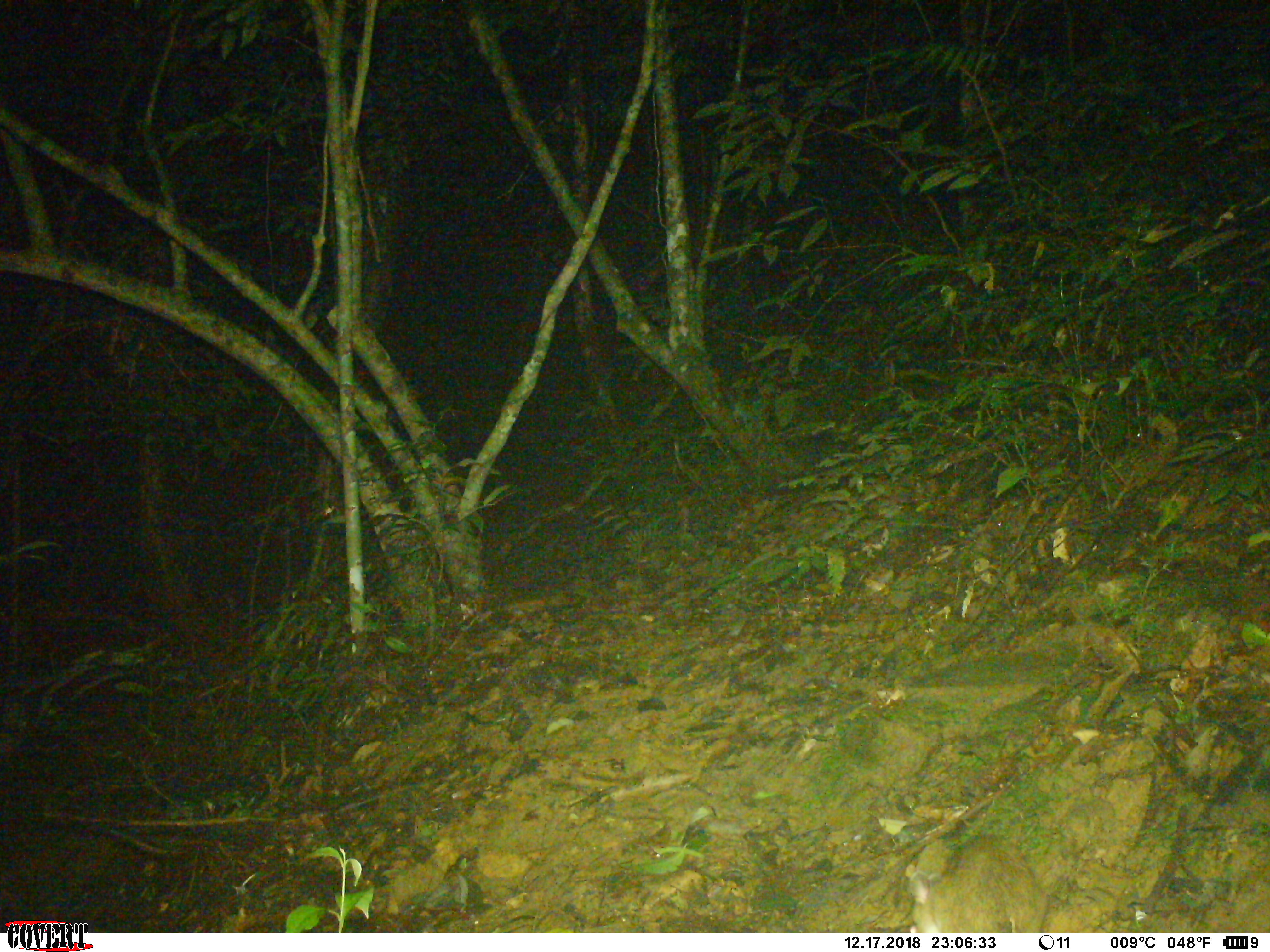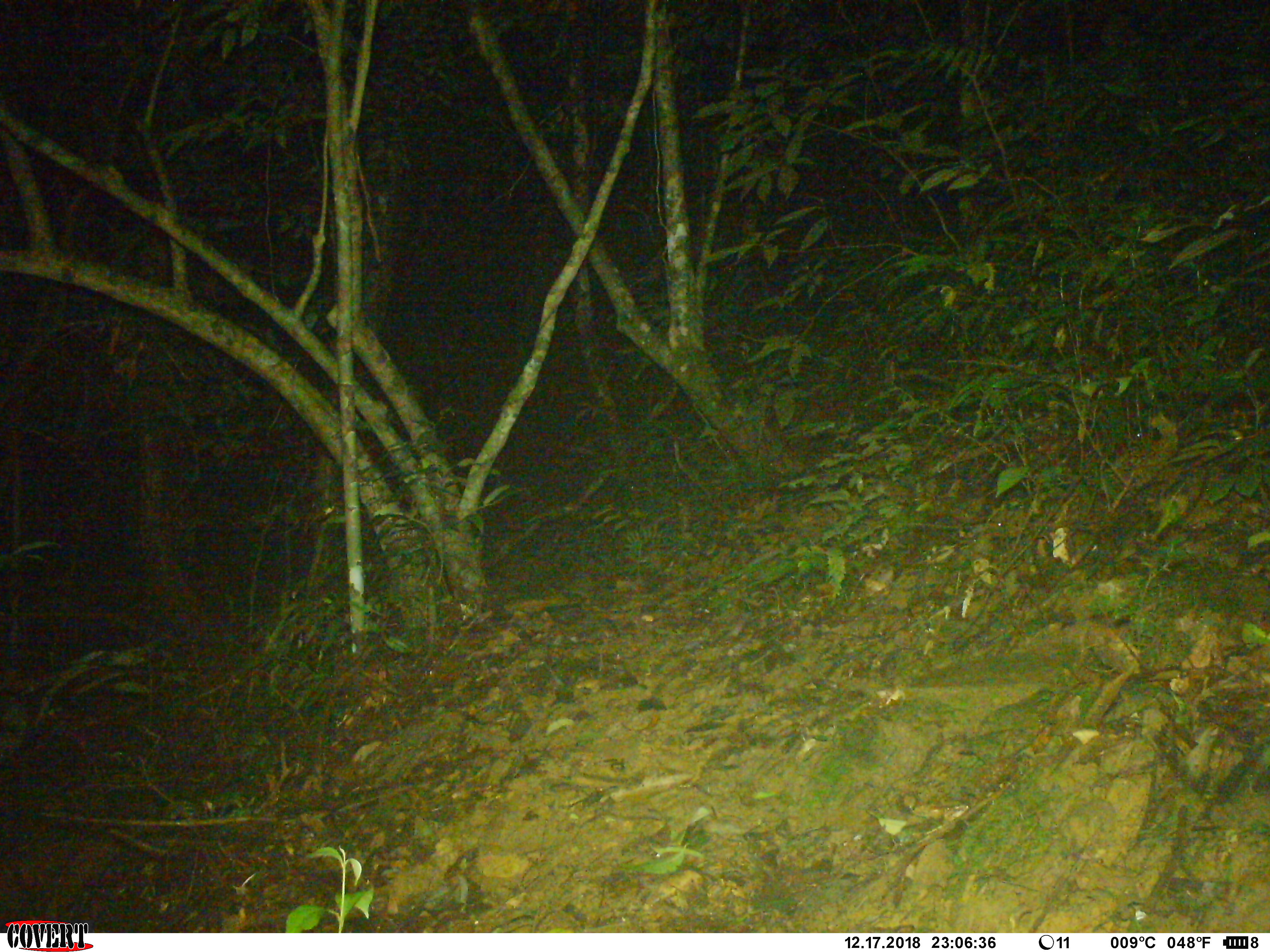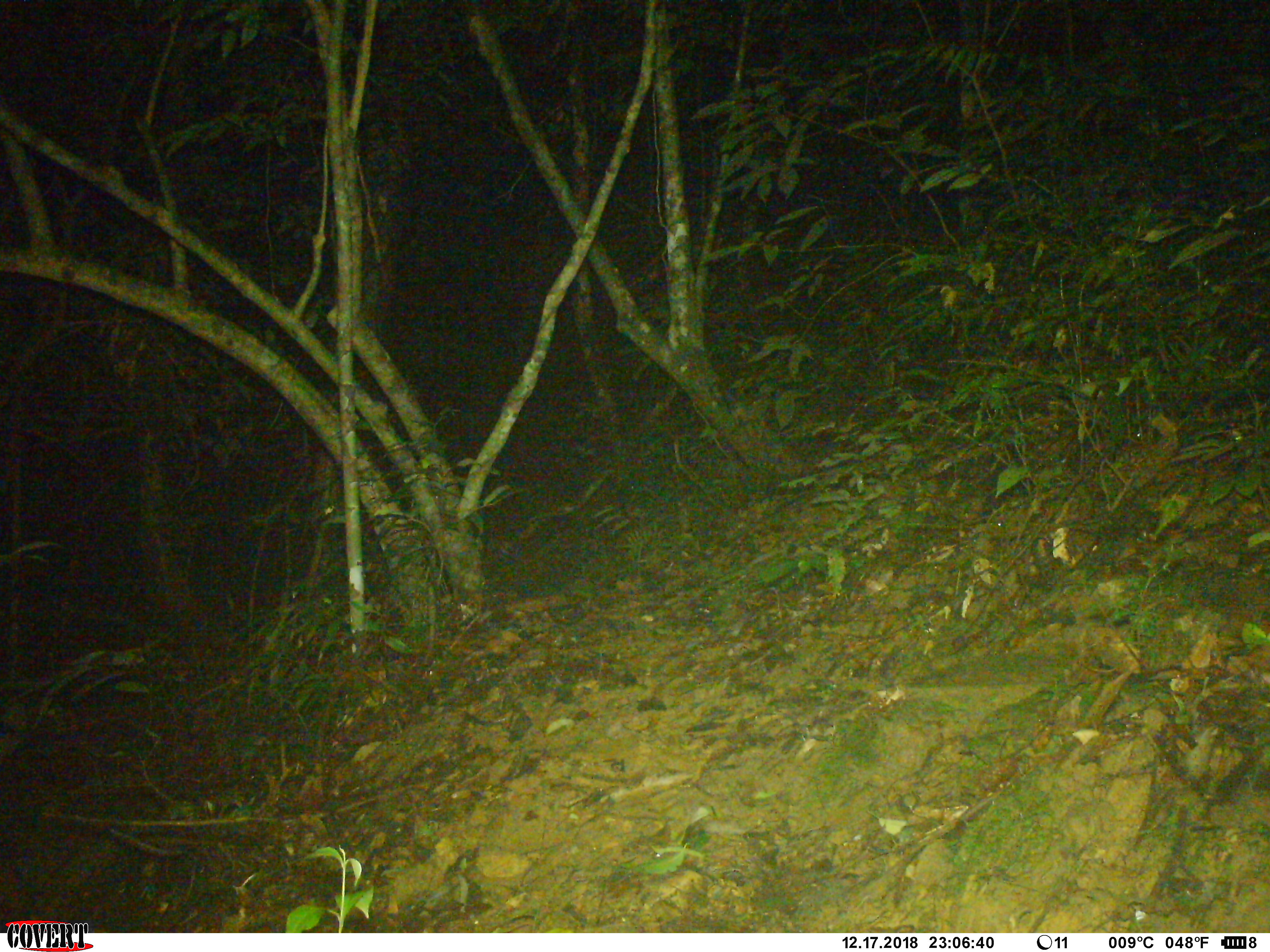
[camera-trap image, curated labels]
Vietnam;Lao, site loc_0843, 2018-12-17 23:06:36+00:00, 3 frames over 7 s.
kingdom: Animalia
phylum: Chordata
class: Mammalia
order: Rodentia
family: Muridae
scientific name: Muridae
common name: old-world mice and rats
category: unidentified murid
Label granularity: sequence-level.